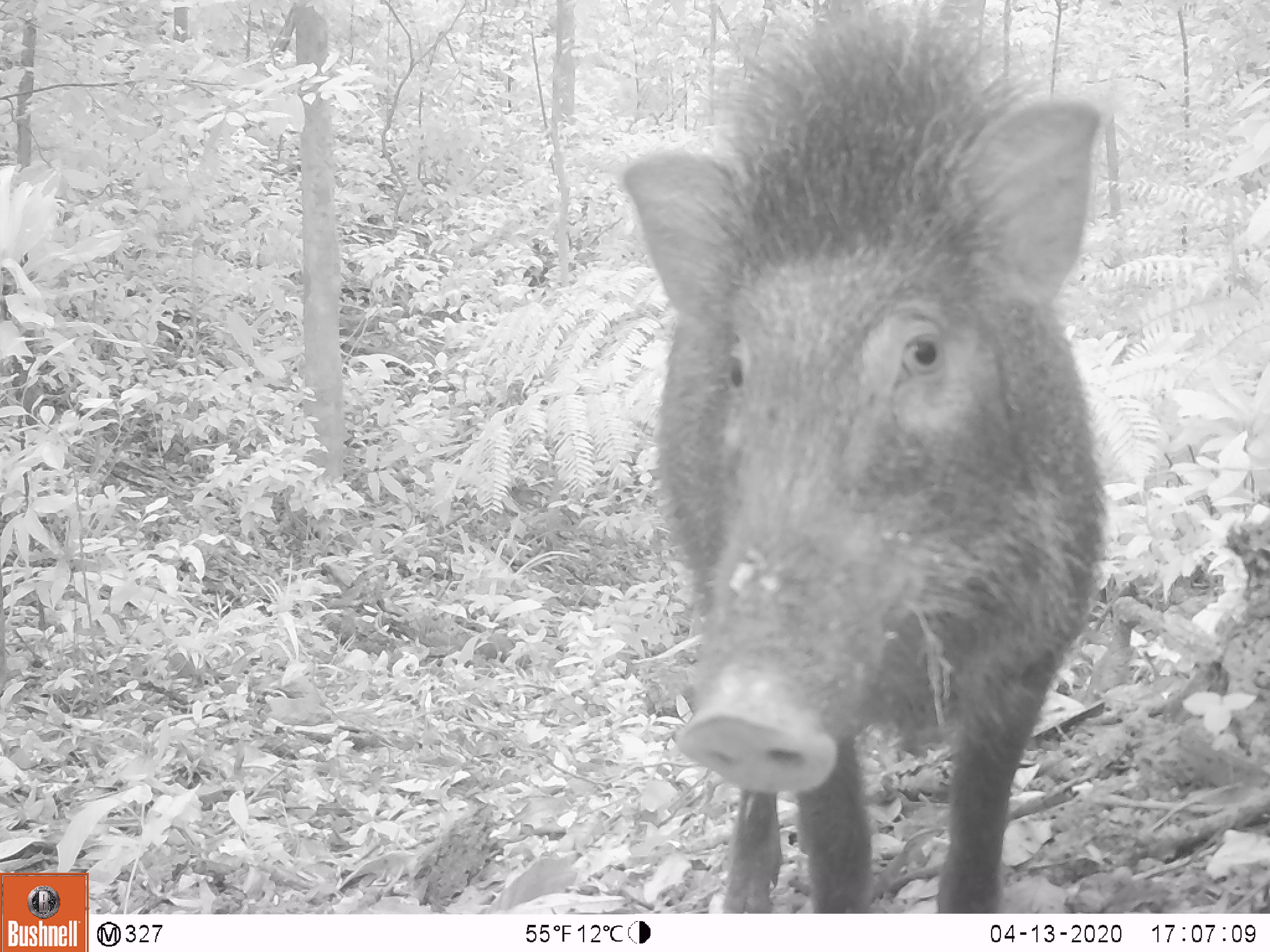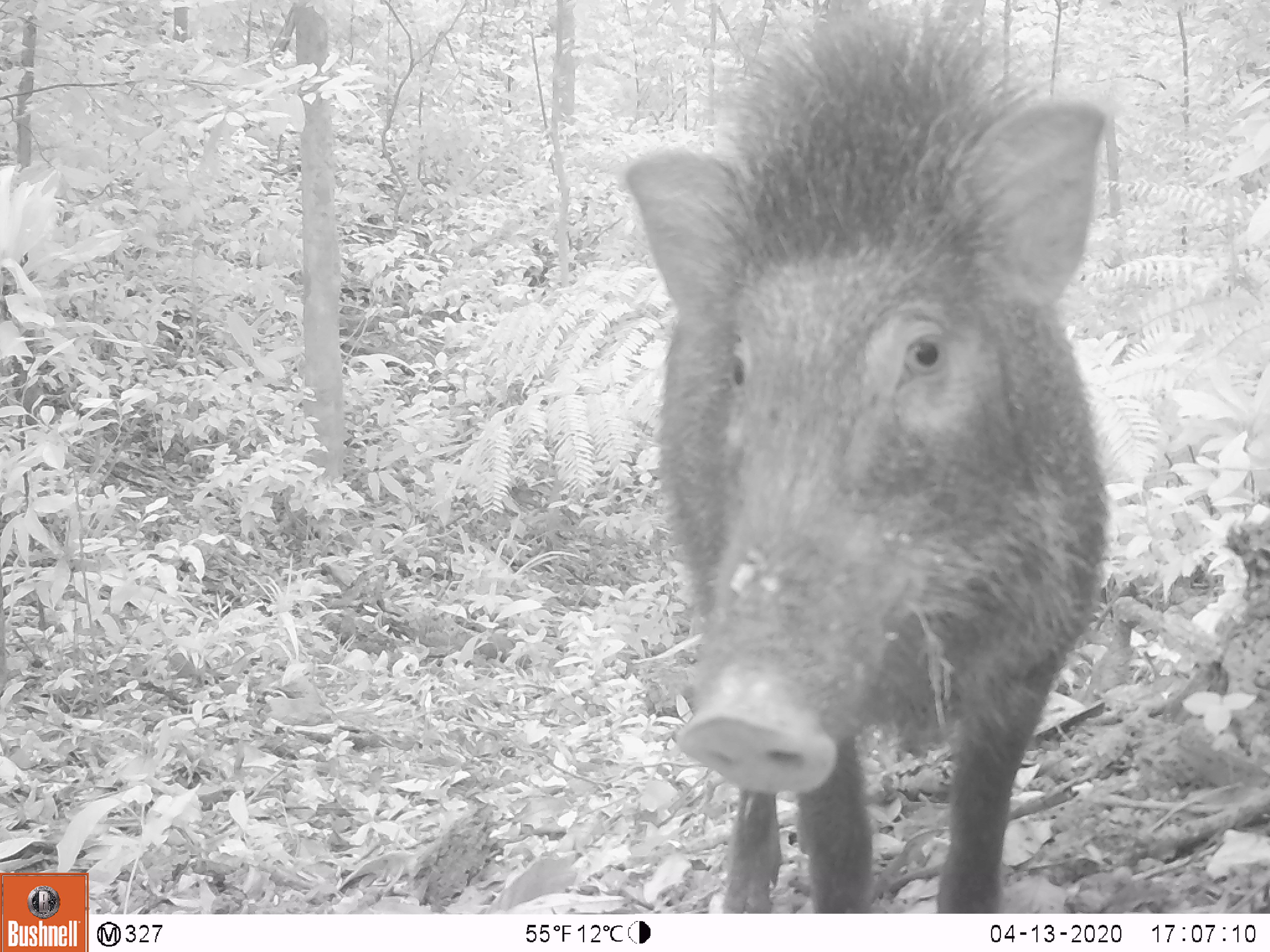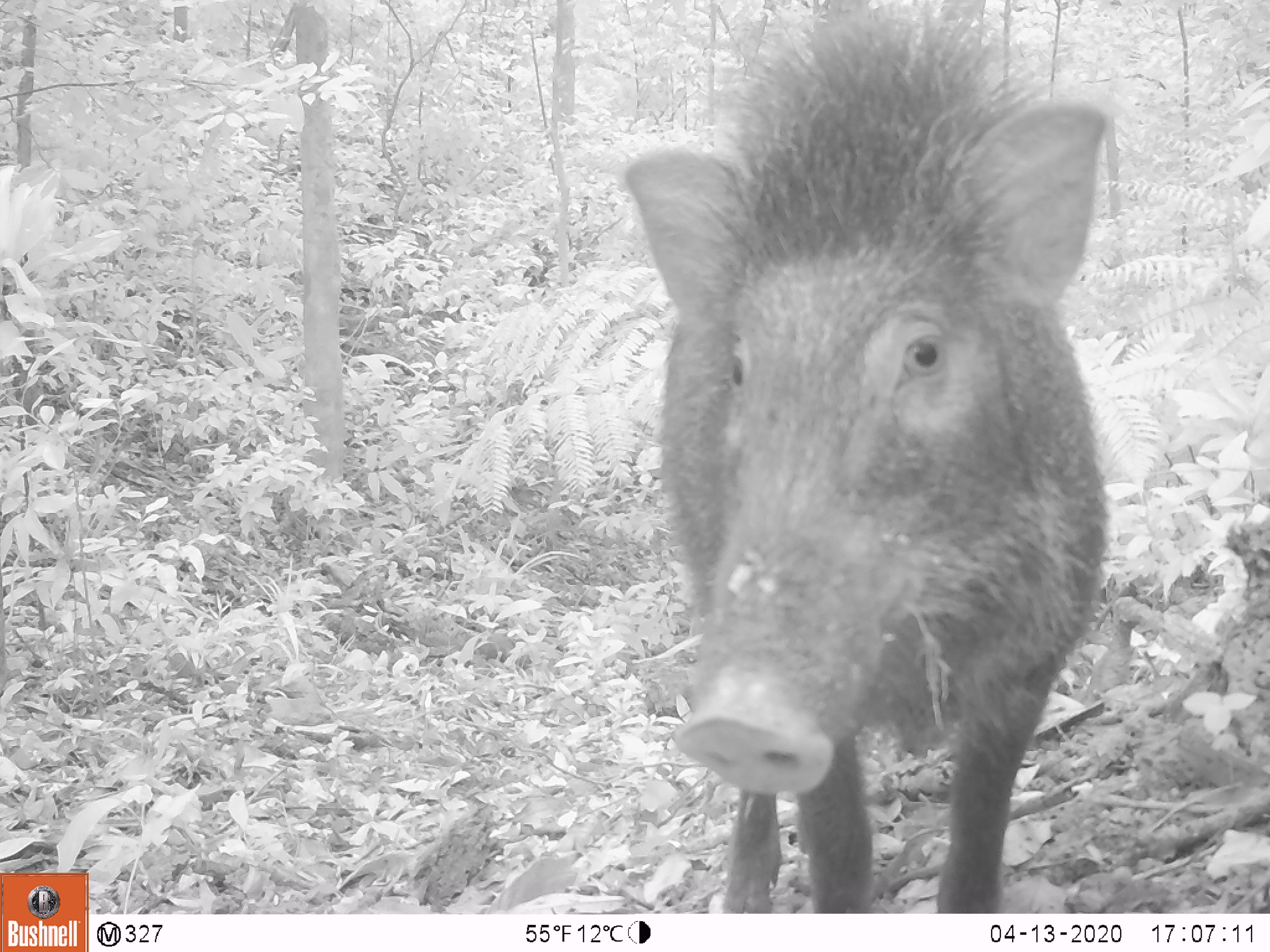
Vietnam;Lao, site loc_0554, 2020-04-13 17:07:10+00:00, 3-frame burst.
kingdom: Animalia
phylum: Chordata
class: Mammalia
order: Artiodactyla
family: Suidae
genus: Sus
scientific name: Sus scrofa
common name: eurasian wild pig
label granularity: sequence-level